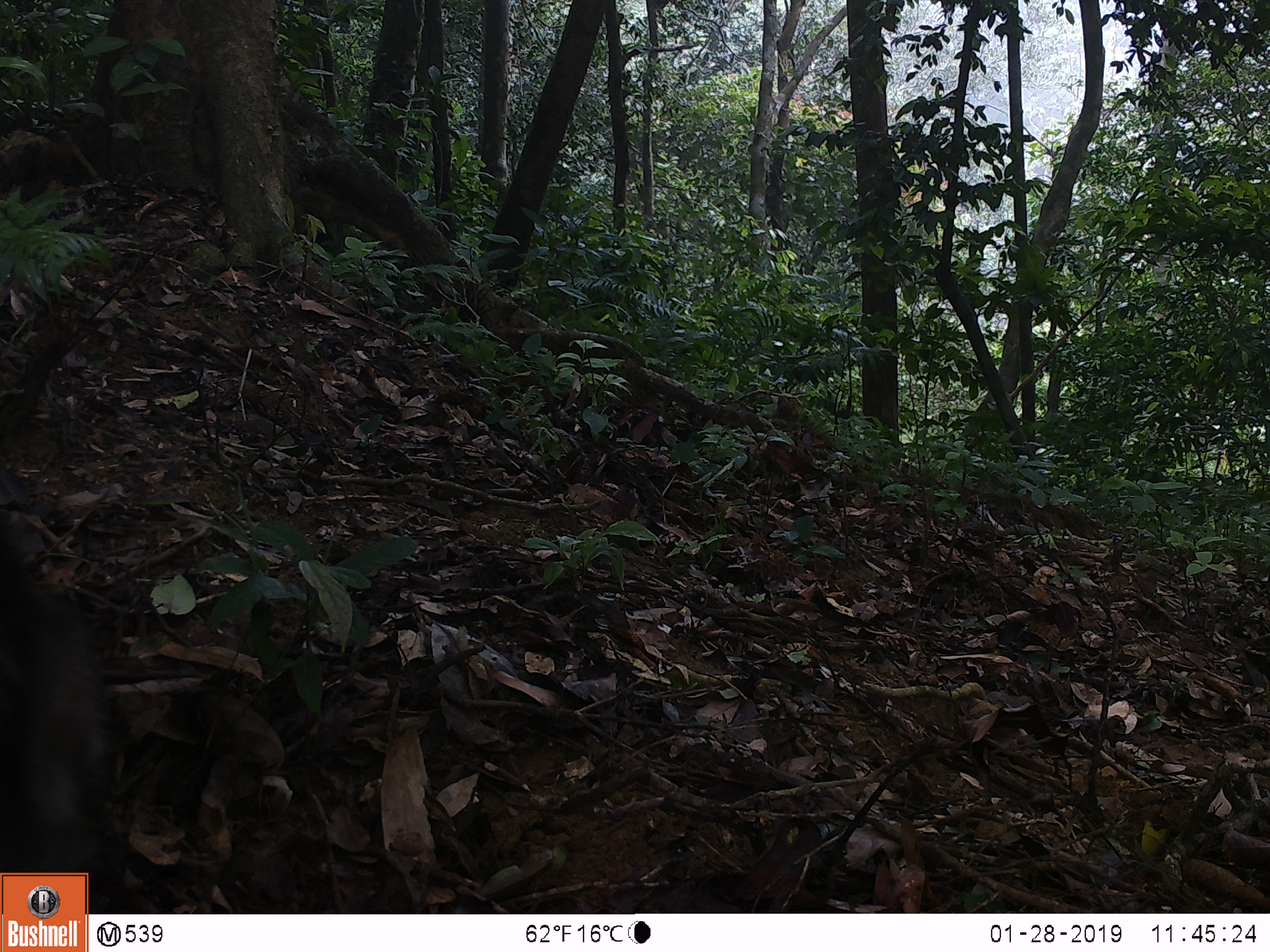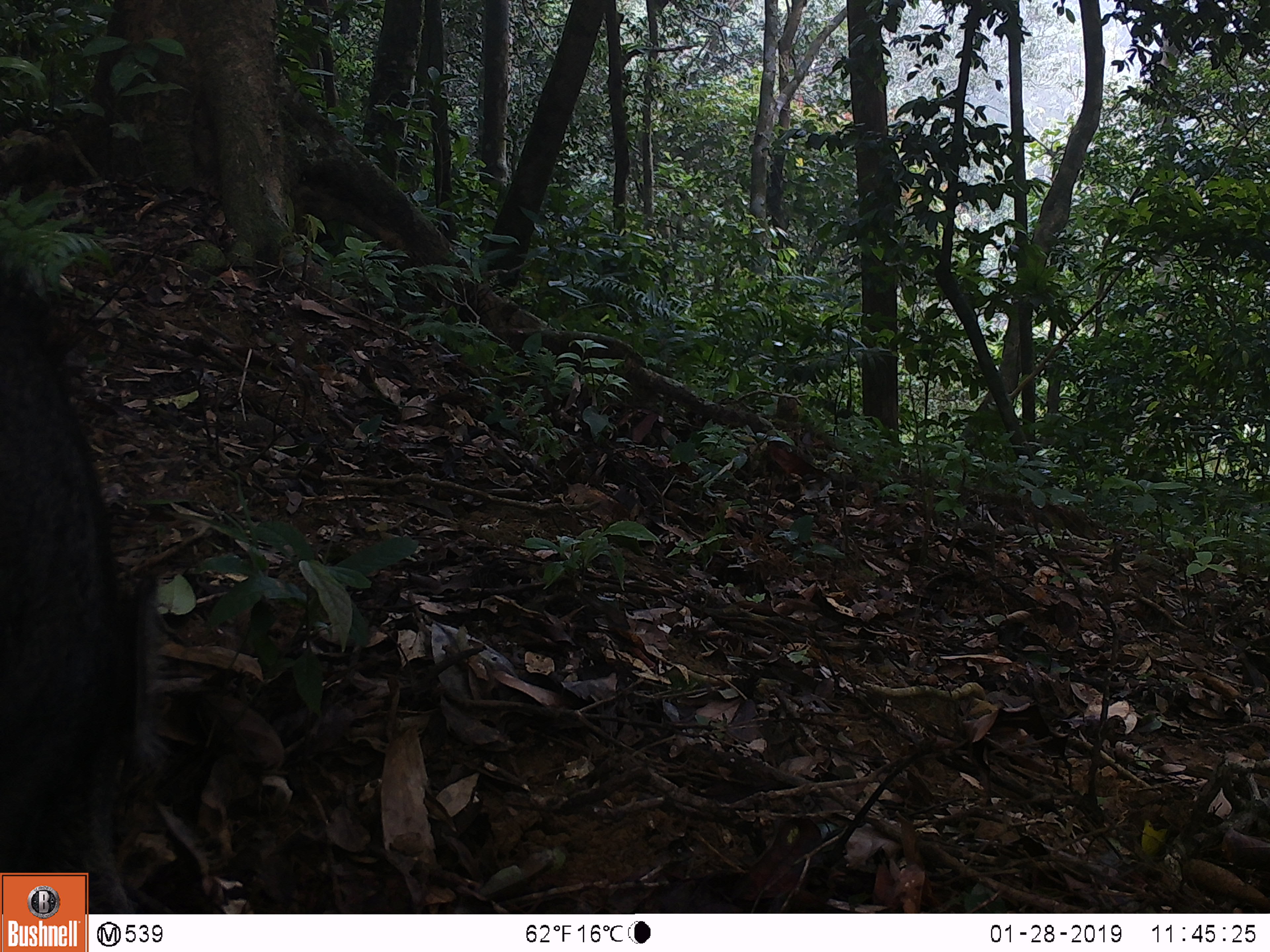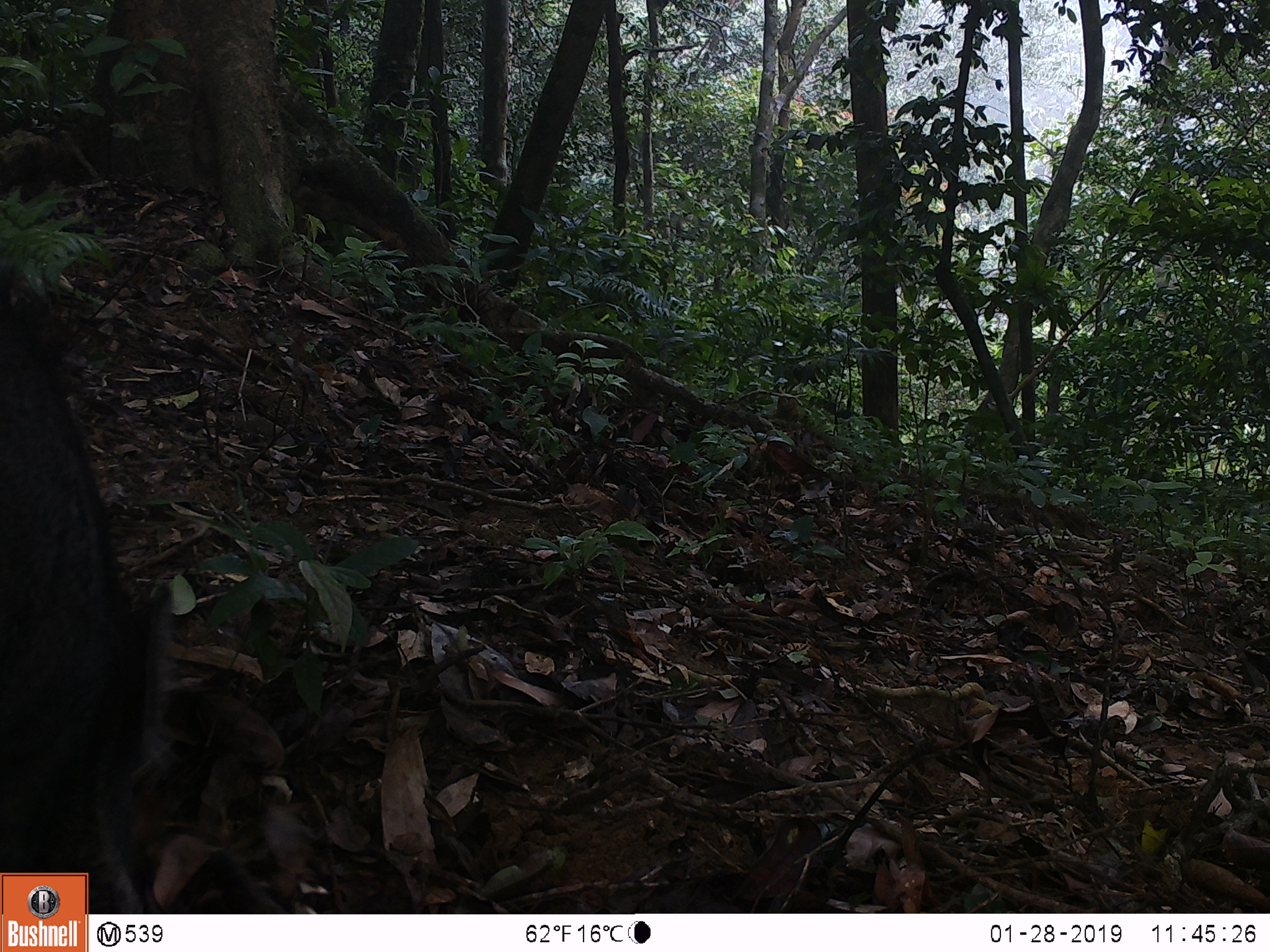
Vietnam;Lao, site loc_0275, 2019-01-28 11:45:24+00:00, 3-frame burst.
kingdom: Animalia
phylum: Chordata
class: Mammalia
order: Artiodactyla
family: Suidae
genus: Sus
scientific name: Sus scrofa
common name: eurasian wild pig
Eurasian wild pig (Sus scrofa). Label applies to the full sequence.